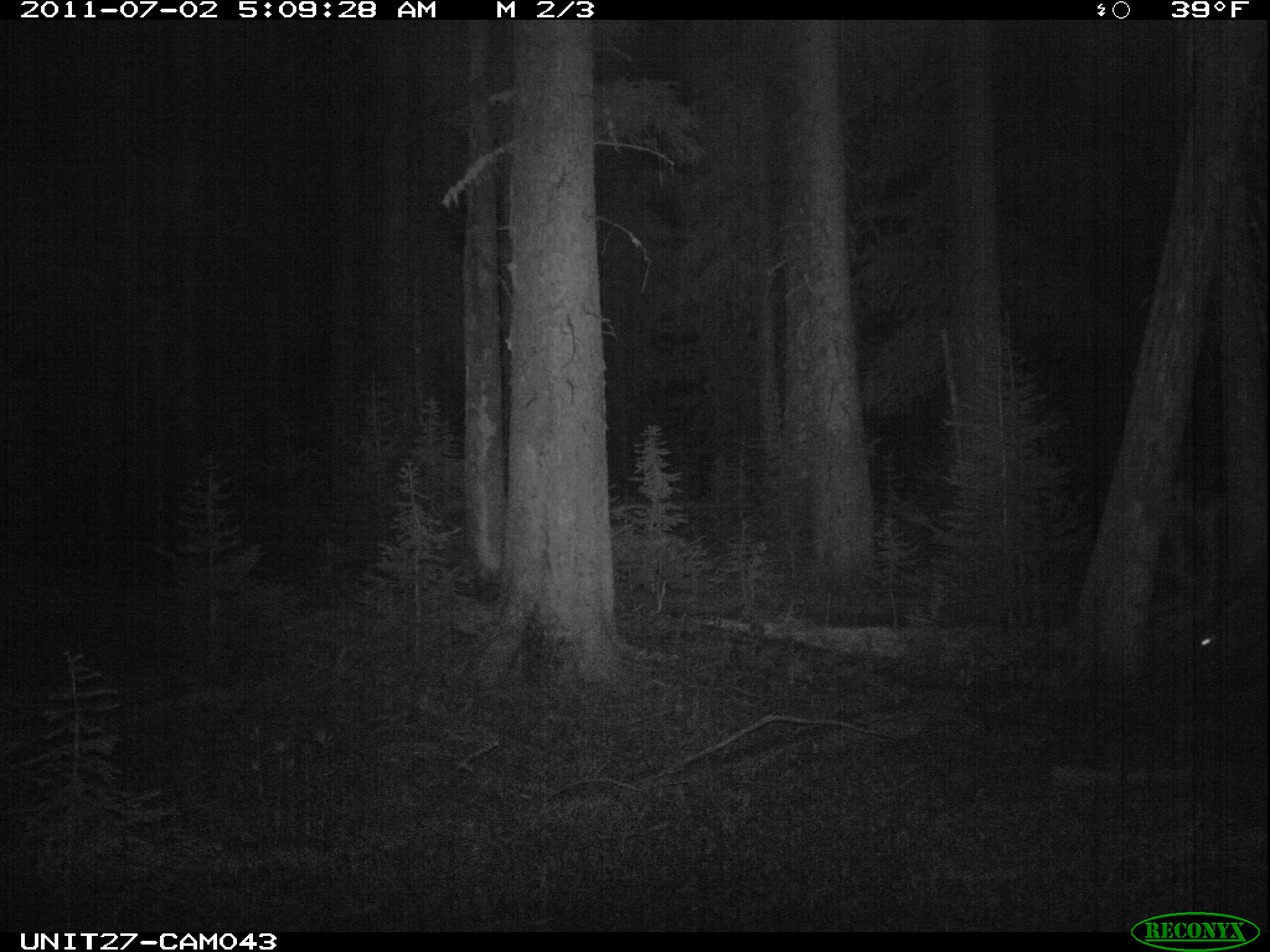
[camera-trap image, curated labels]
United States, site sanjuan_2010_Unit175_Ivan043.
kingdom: Animalia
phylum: Chordata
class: Mammalia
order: Artiodactyla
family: Cervidae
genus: Cervus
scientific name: Cervus elaphus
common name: red deer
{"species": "Cervus elaphus (red deer)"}